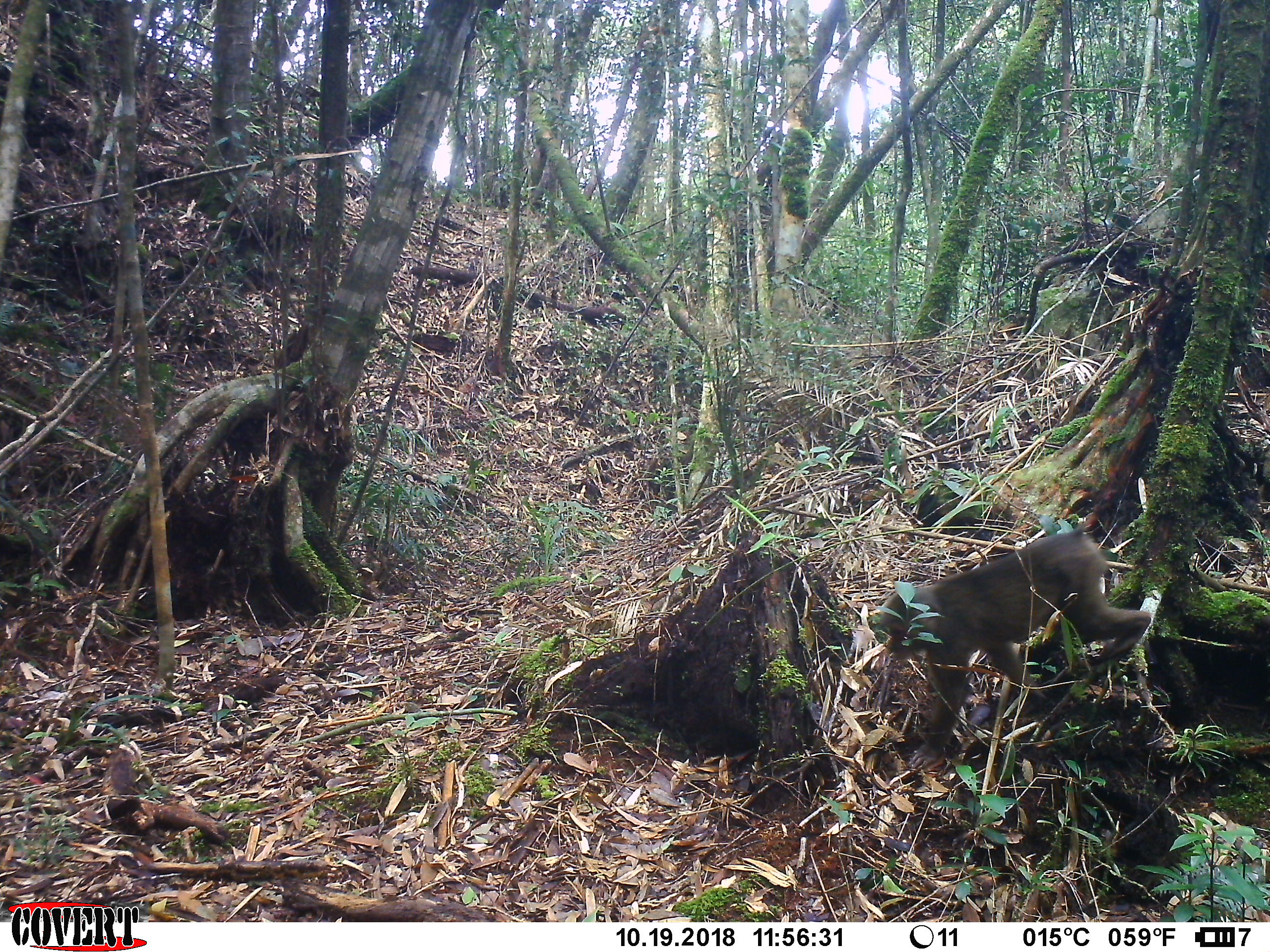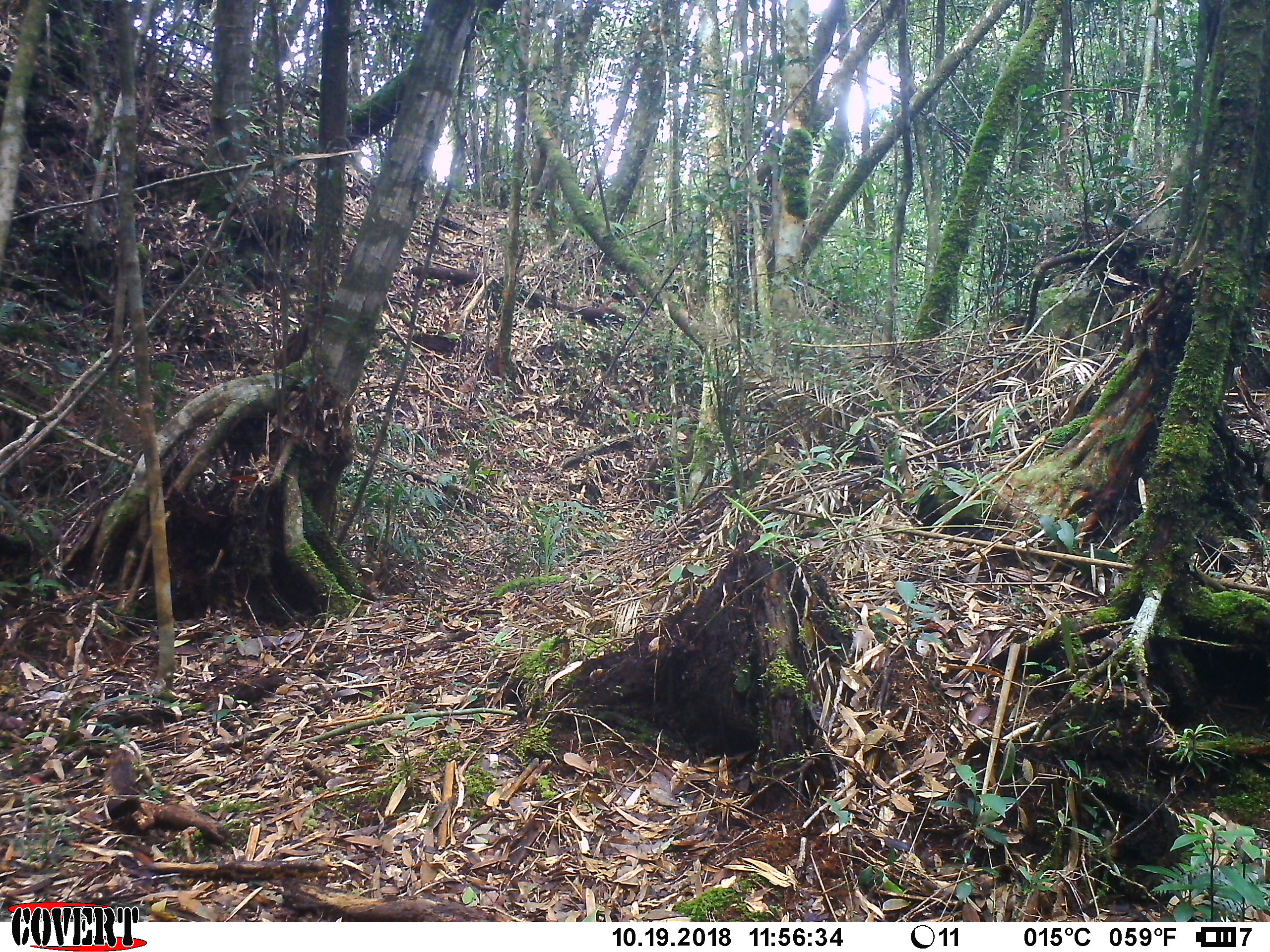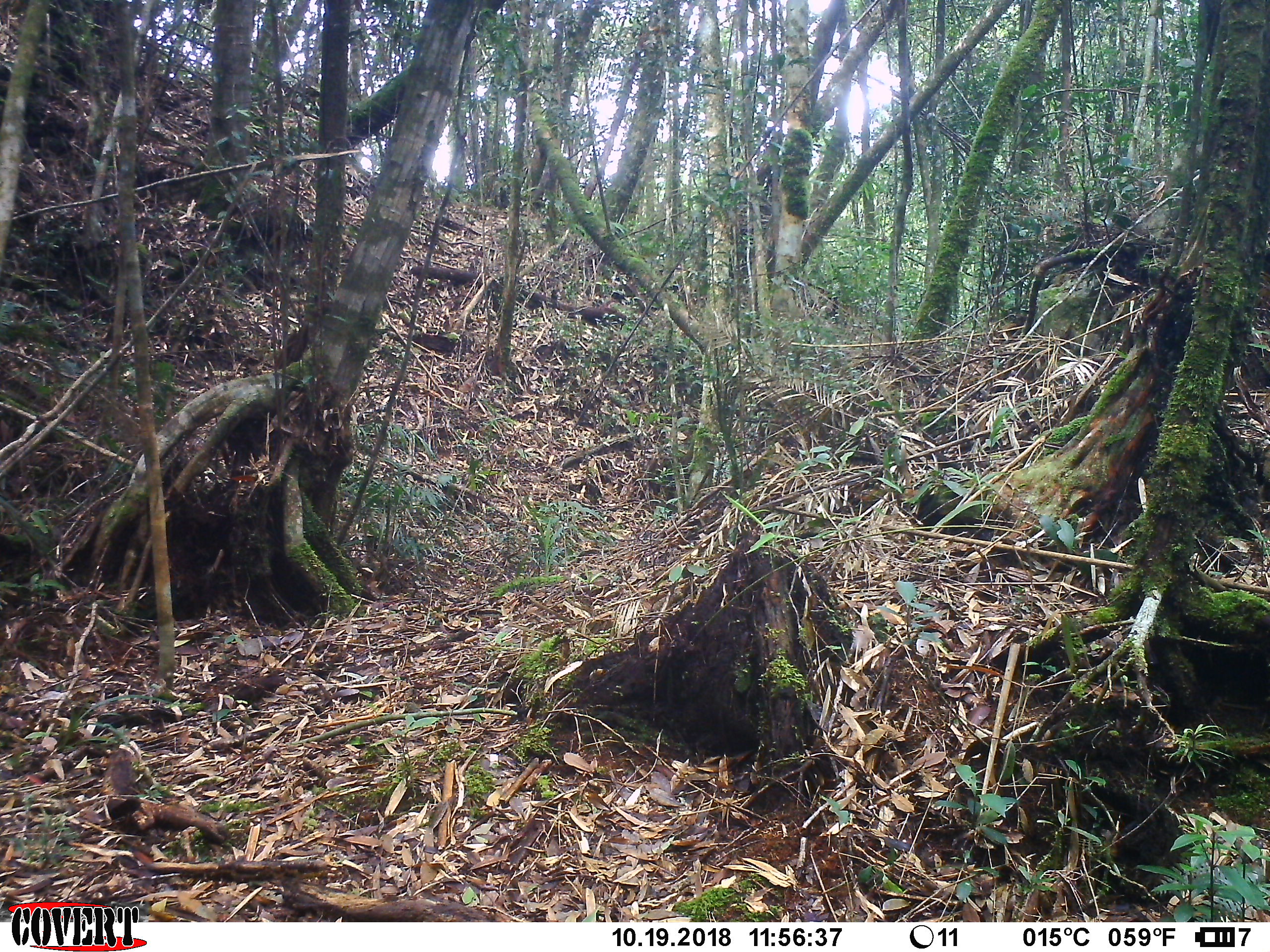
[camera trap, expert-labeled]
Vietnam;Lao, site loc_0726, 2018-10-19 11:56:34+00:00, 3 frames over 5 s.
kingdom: Animalia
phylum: Chordata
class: Mammalia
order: Primates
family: Cercopithecidae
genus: Macaca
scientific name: Macaca arctoides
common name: stump-tailed macaque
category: stump tailed macaque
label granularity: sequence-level